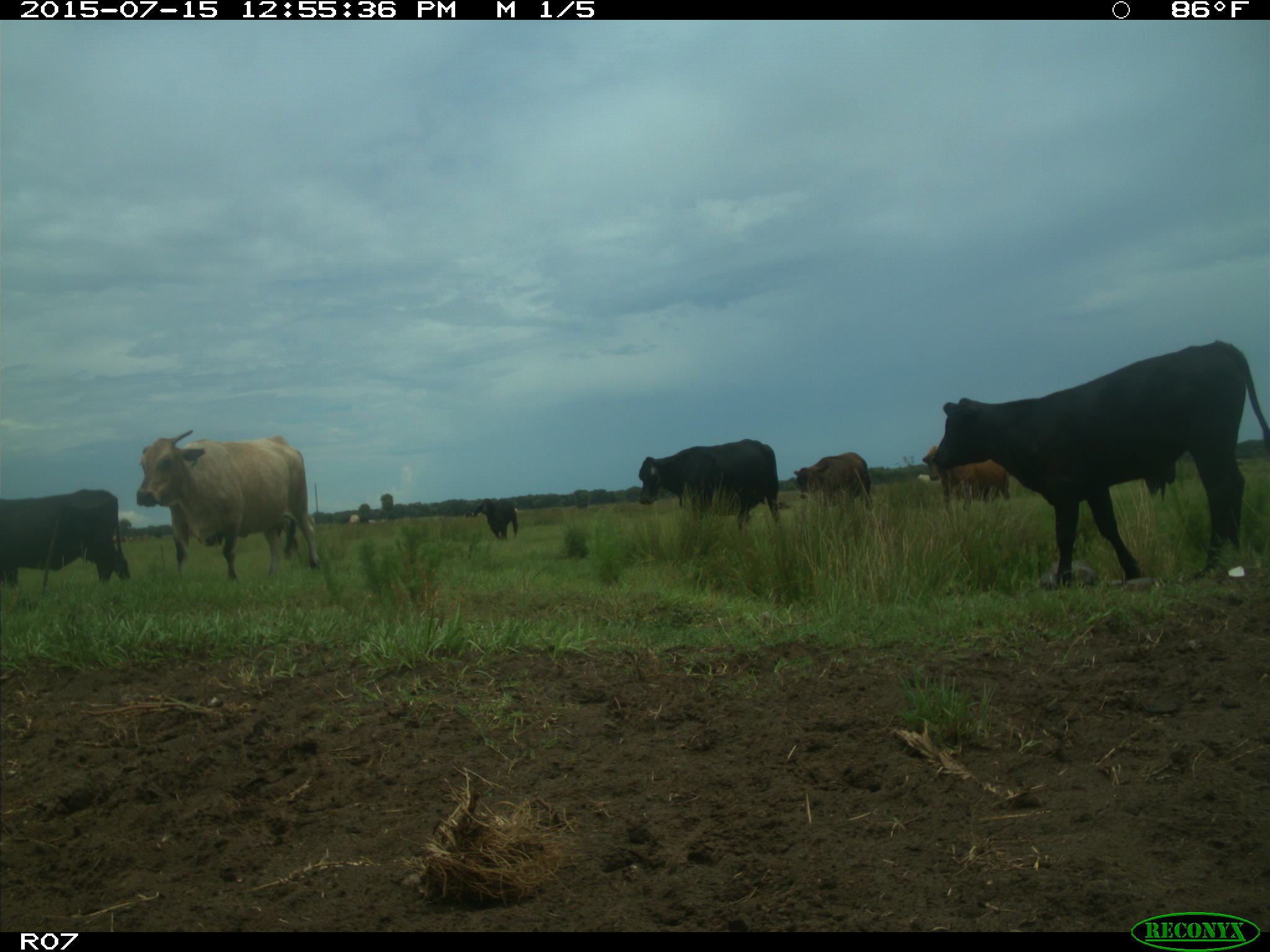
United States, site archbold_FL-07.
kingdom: Animalia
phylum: Chordata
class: Mammalia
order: Artiodactyla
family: Bovidae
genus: Bos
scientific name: Bos taurus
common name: domestic cow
Bos taurus (domestic cow).